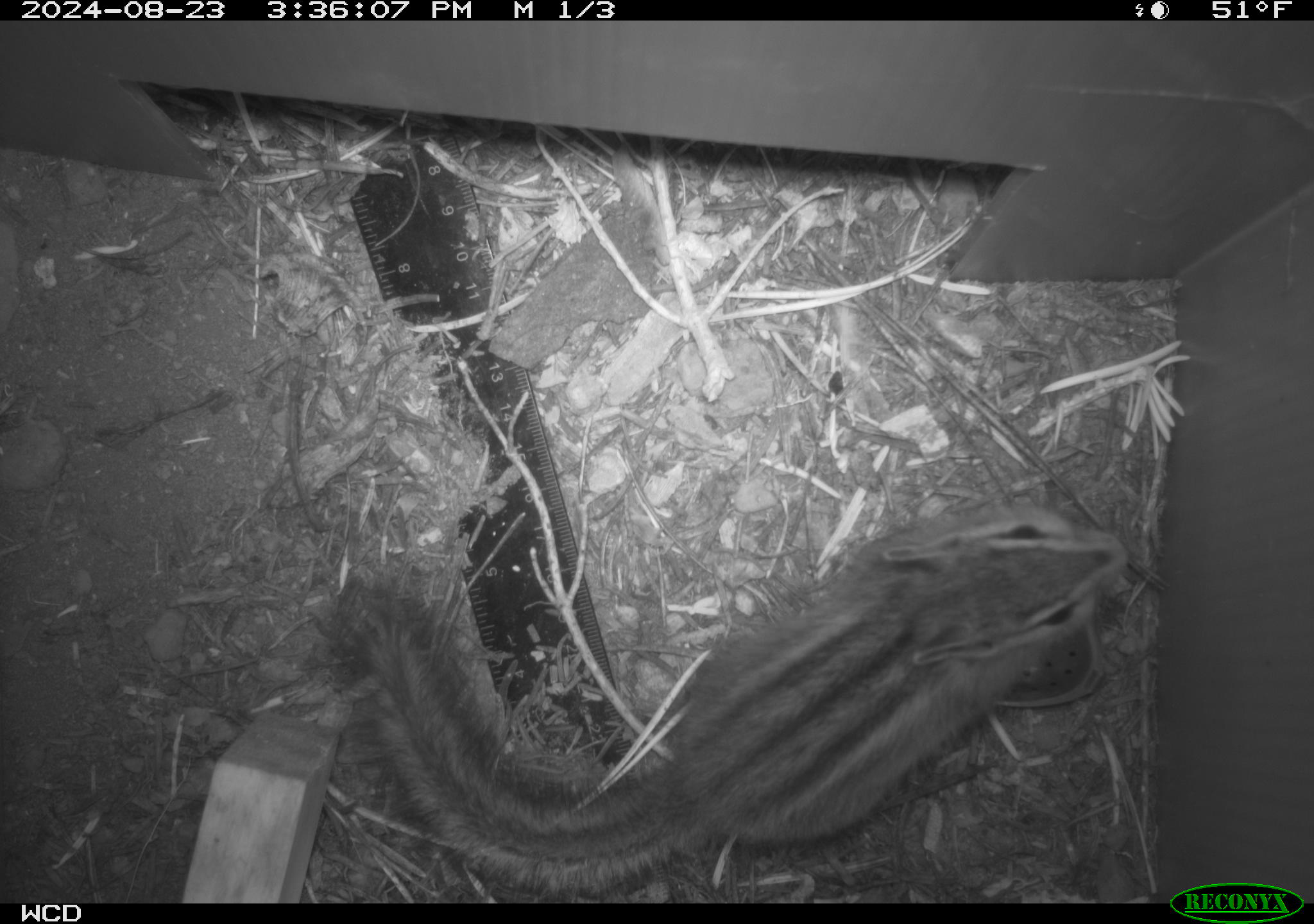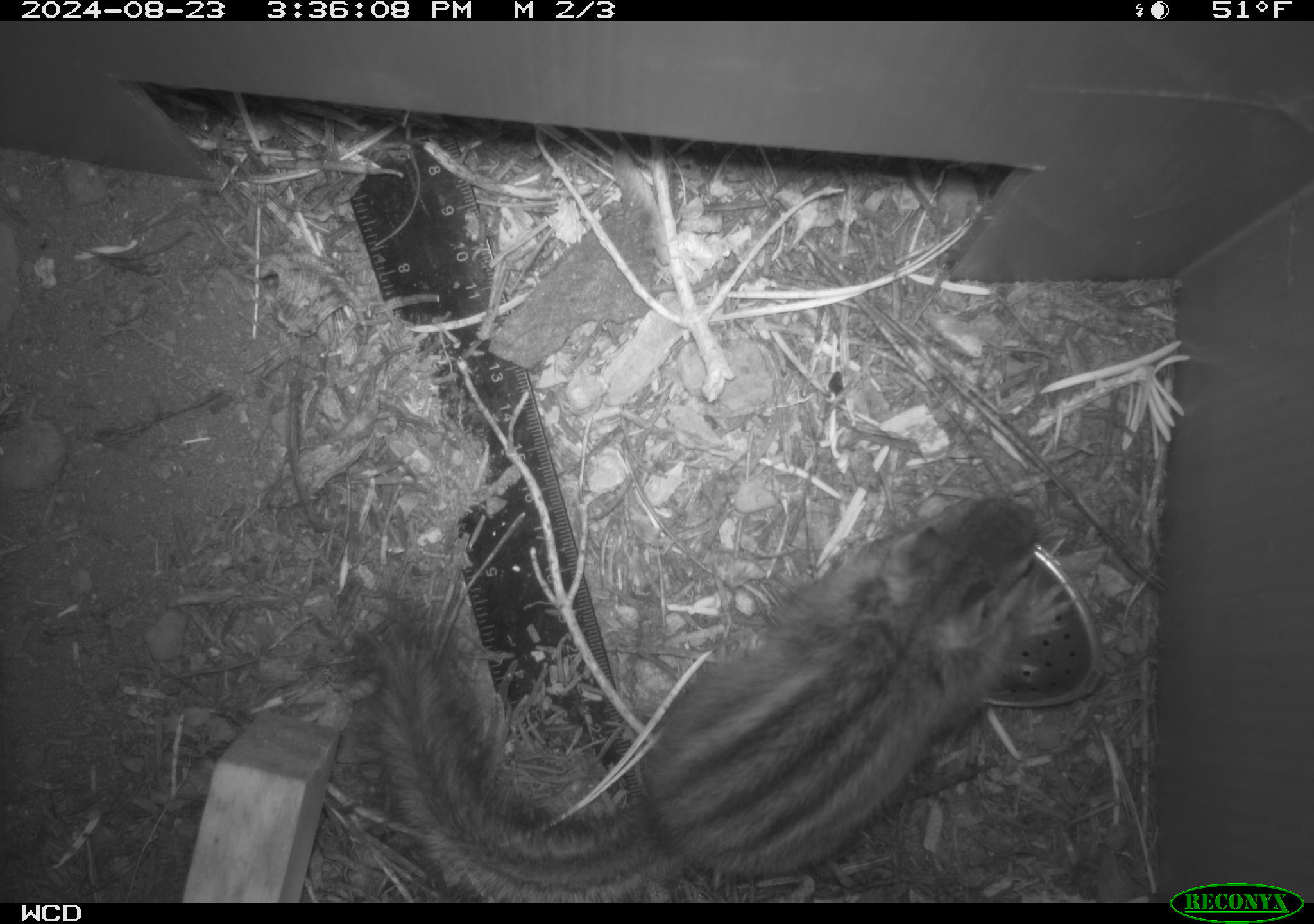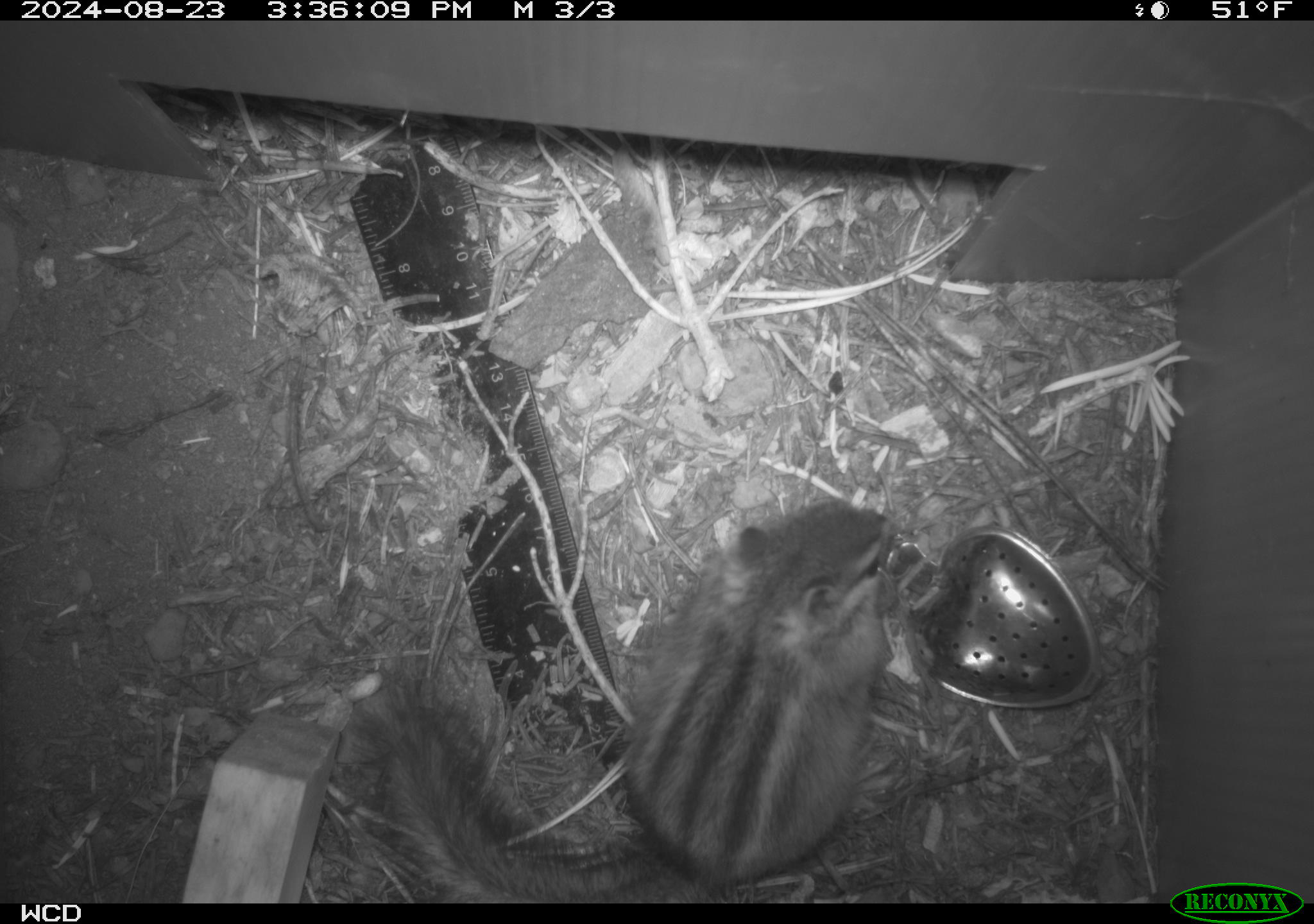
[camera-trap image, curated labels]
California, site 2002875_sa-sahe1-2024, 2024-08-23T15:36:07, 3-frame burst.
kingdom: Animalia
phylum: Chordata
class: Mammalia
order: Rodentia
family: Sciuridae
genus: Neotamias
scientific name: Neotamias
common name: western chipmunks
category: neotamias species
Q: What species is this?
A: Neotamias species (western chipmunks) (Neotamias).